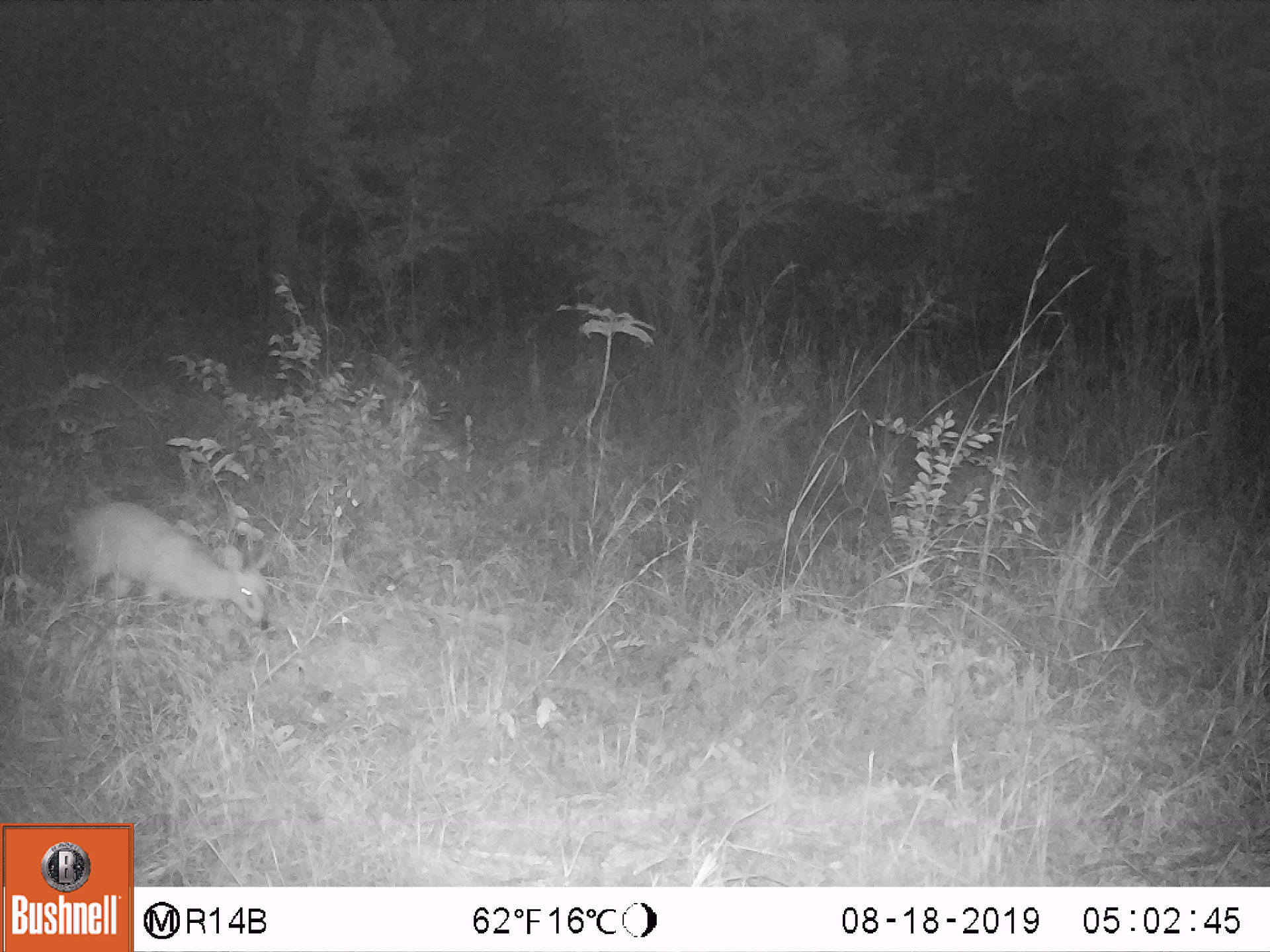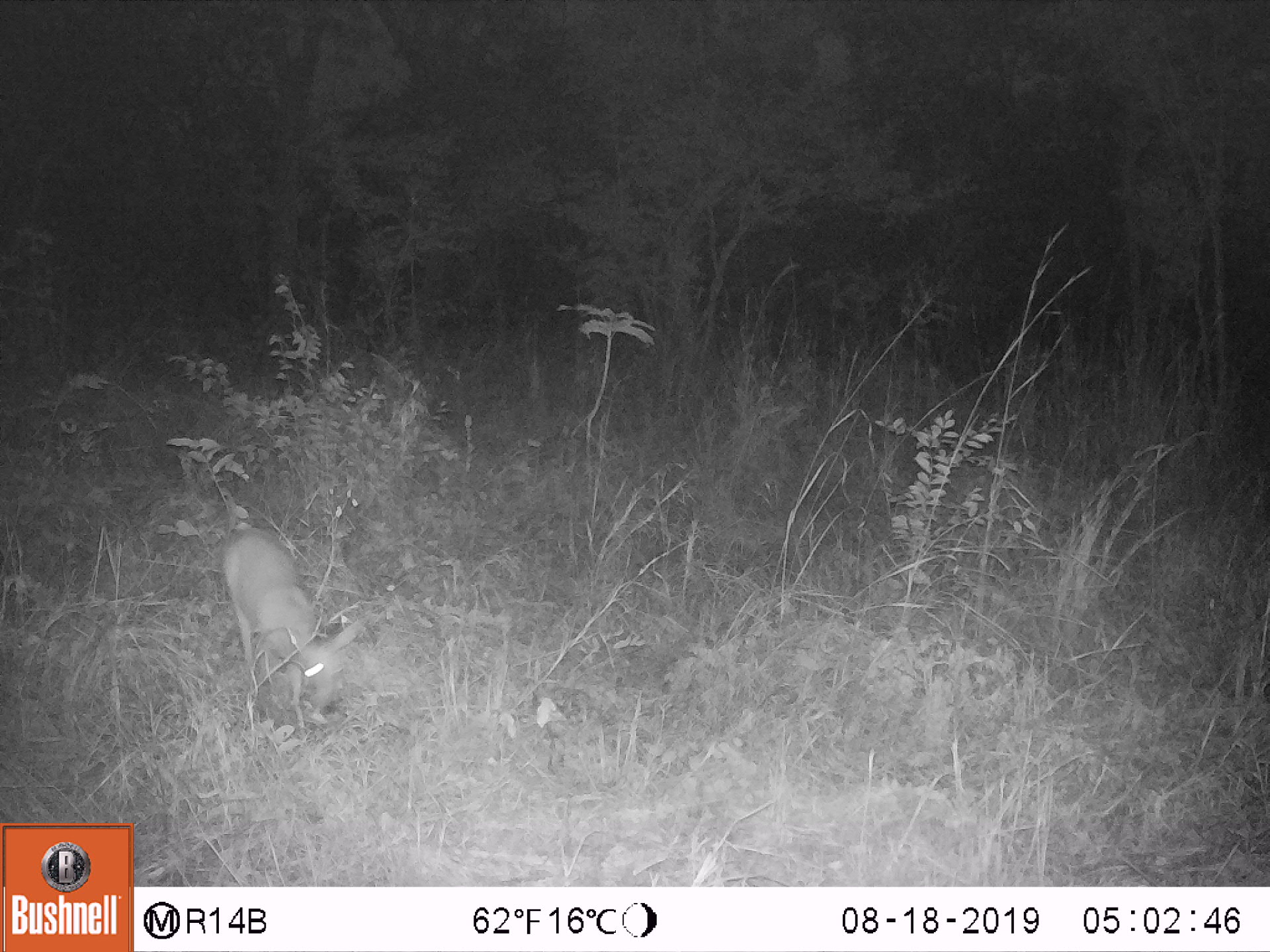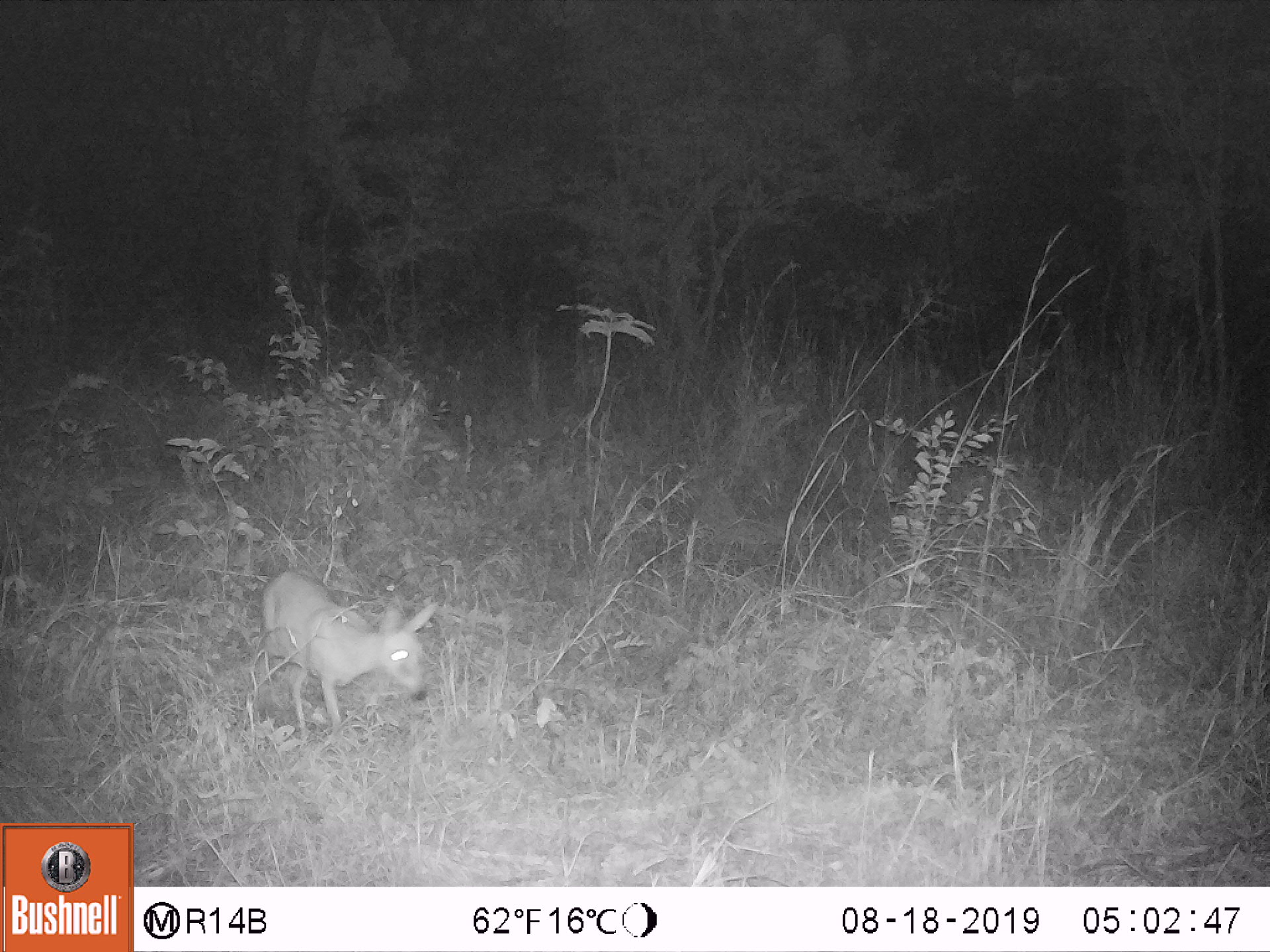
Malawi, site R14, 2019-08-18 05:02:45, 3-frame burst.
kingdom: Animalia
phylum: Chordata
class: Mammalia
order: Artiodactyla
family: Bovidae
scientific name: Antilopinae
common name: small antelope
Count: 1.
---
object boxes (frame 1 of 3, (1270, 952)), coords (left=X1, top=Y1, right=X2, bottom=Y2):
small antelope: (left=66, top=496, right=282, bottom=646)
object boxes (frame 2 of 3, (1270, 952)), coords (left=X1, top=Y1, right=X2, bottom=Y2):
small antelope: (left=209, top=516, right=383, bottom=738)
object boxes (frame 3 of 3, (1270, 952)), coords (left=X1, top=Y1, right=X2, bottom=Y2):
small antelope: (left=249, top=567, right=439, bottom=759)